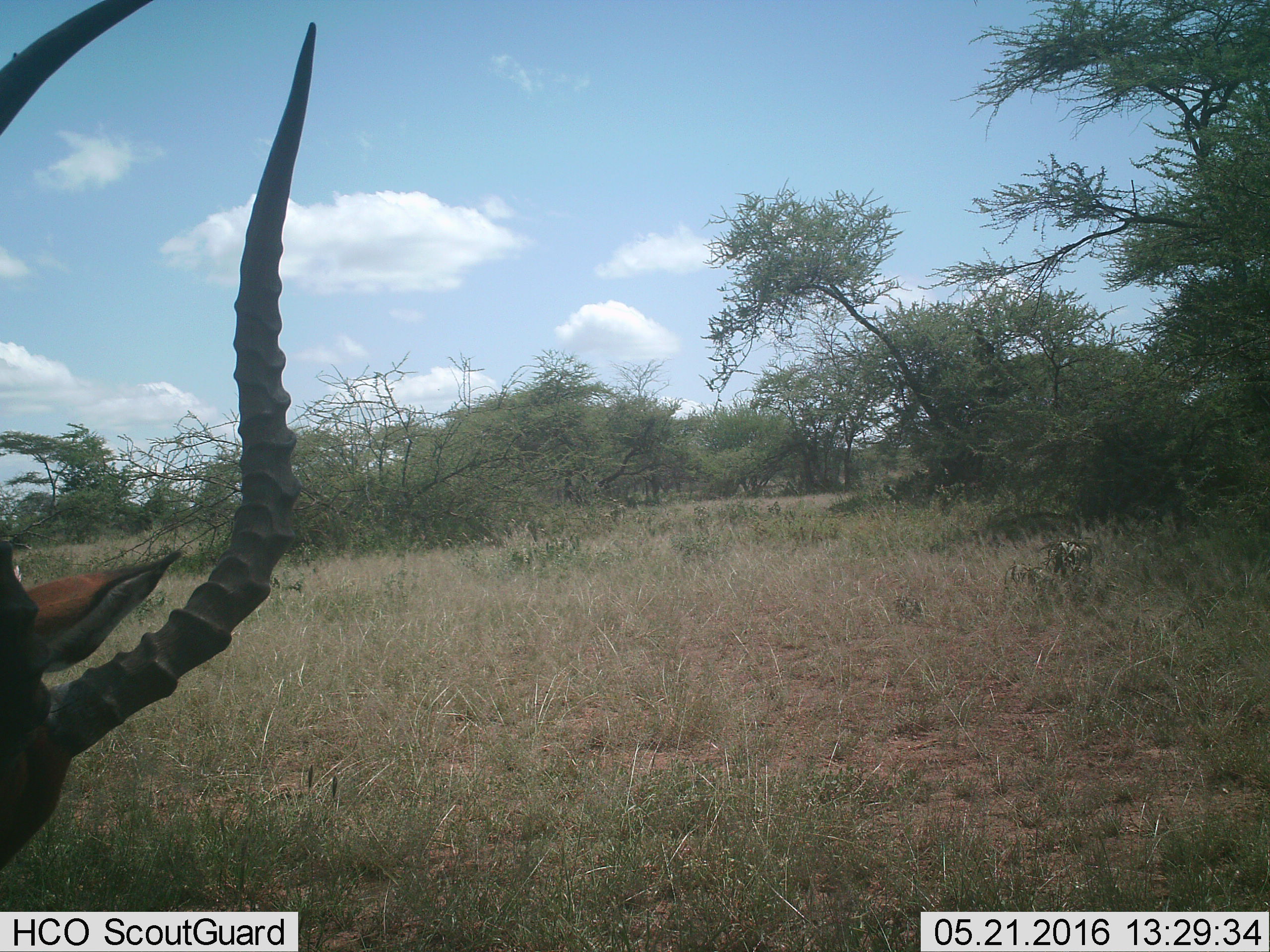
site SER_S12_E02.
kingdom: Animalia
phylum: Chordata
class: Mammalia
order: Artiodactyla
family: Bovidae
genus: Aepyceros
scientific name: Aepyceros melampus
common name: impala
Impala (Aepyceros melampus), count 1. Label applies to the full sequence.